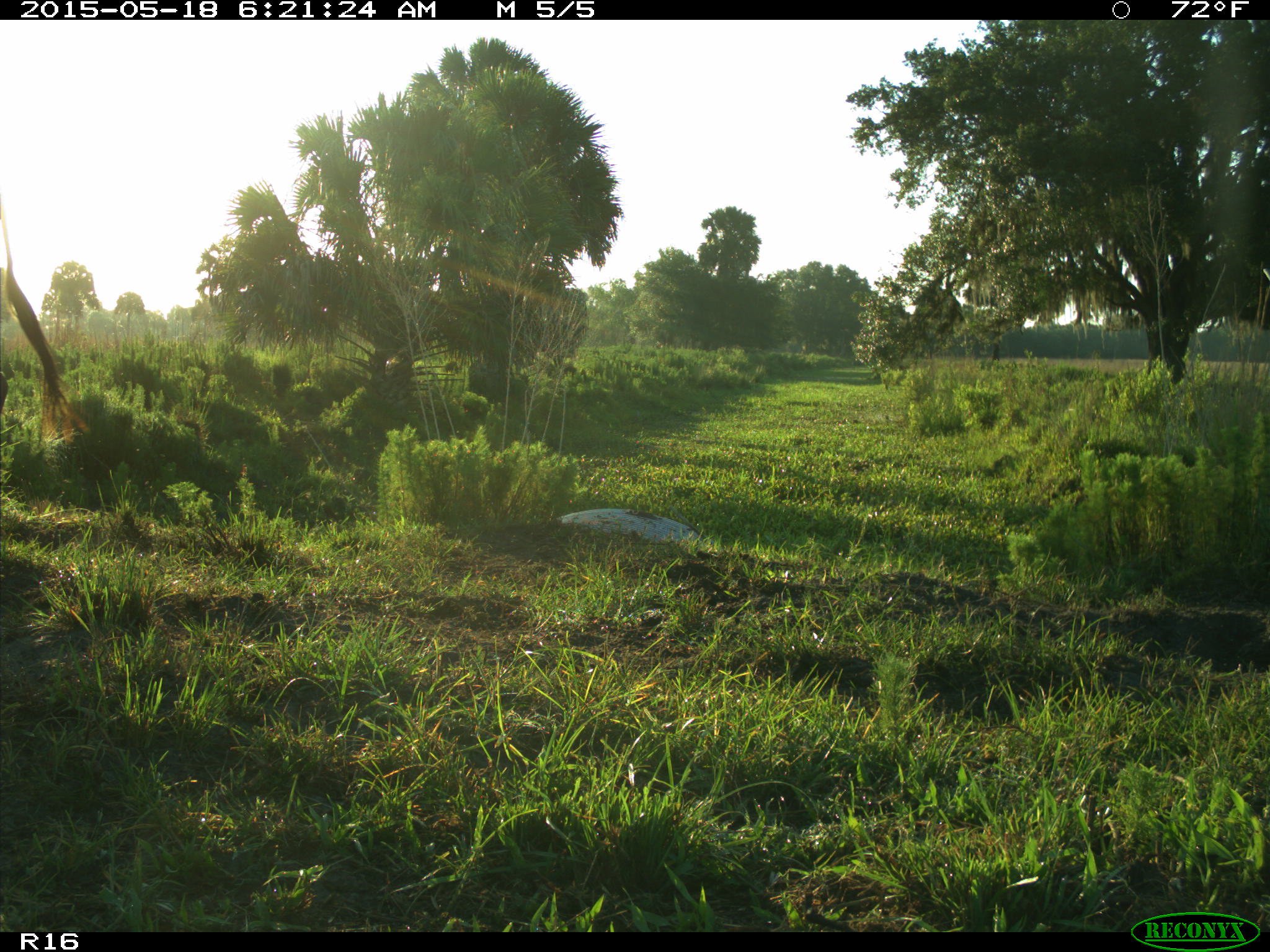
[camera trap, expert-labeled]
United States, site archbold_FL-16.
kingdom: Animalia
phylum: Chordata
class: Mammalia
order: Artiodactyla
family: Bovidae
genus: Bos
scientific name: Bos taurus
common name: domestic cow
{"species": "Bos taurus (domestic cow)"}